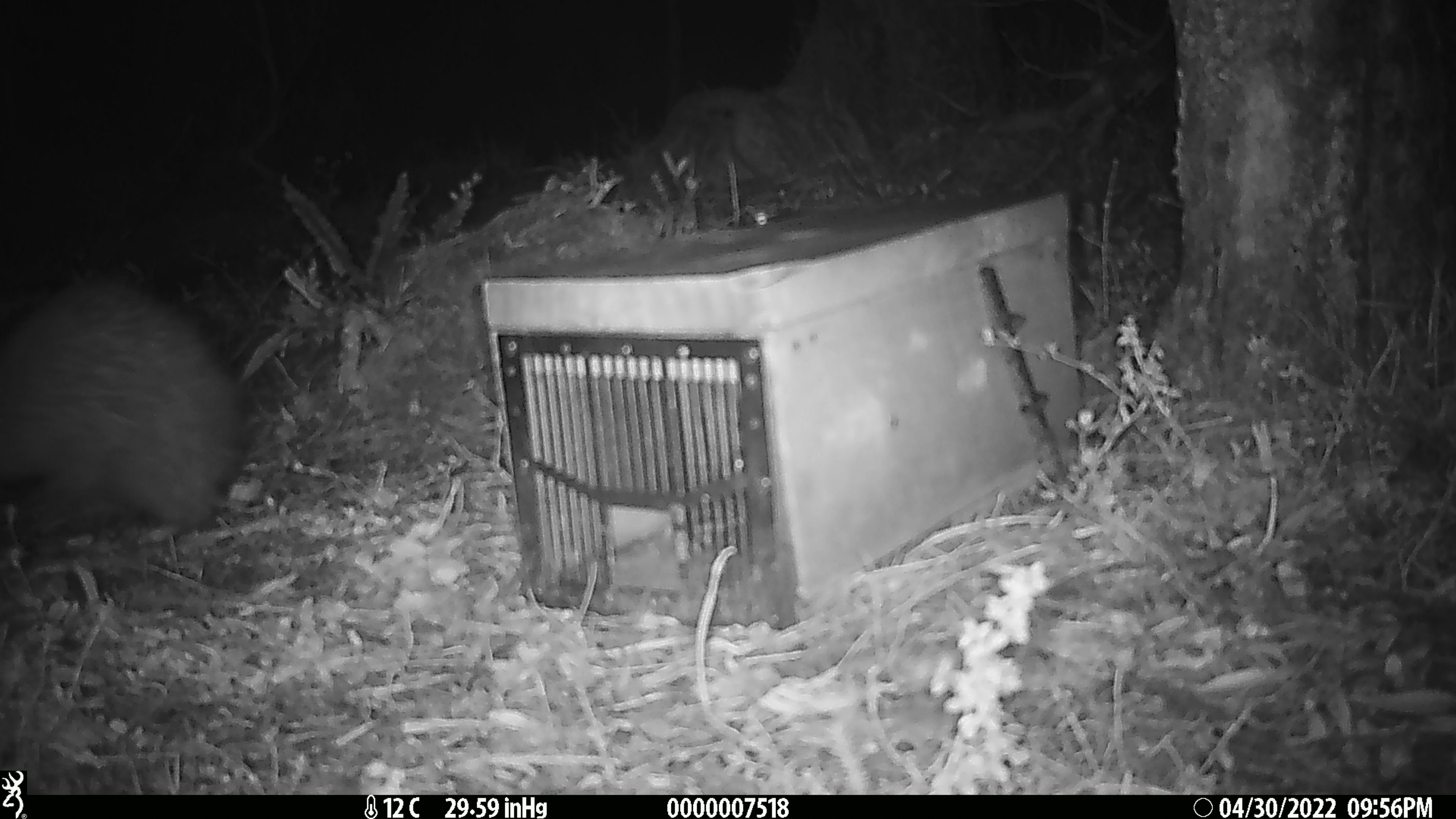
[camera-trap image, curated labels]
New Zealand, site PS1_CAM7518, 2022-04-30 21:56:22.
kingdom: Animalia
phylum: Chordata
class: Aves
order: Apterygiformes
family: Apterygidae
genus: Apteryx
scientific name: Apteryx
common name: kiwi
Kiwi (Apteryx).